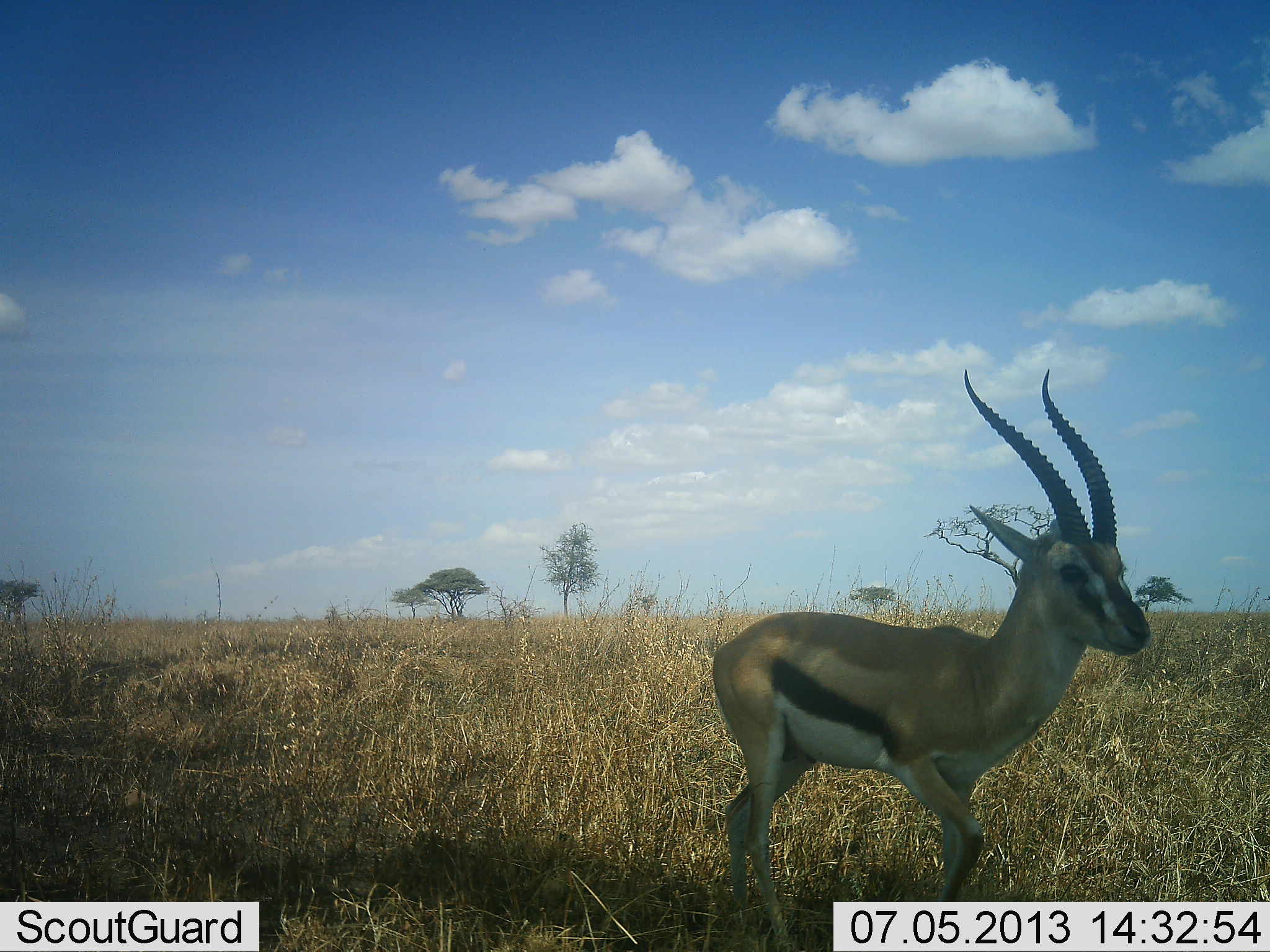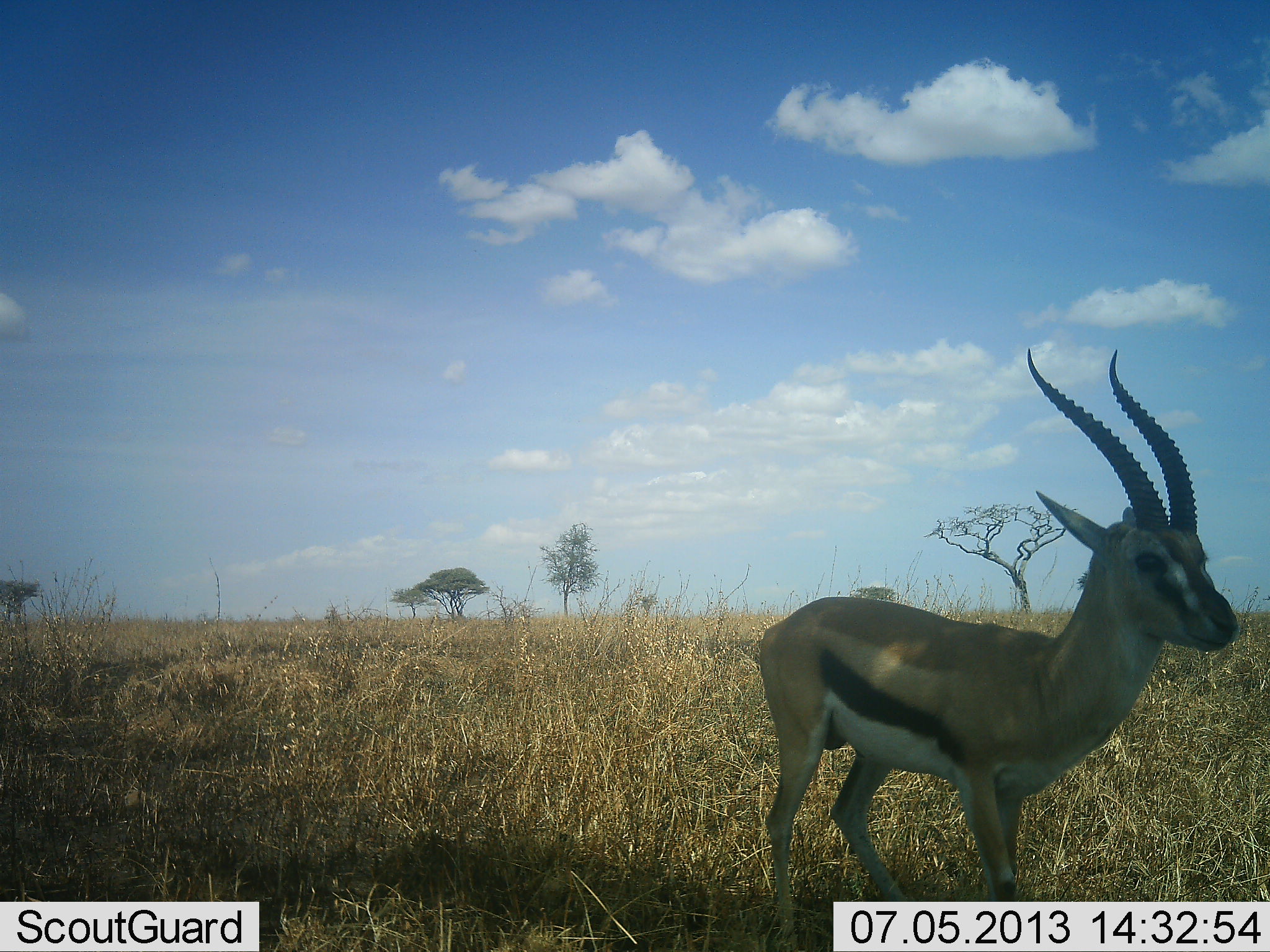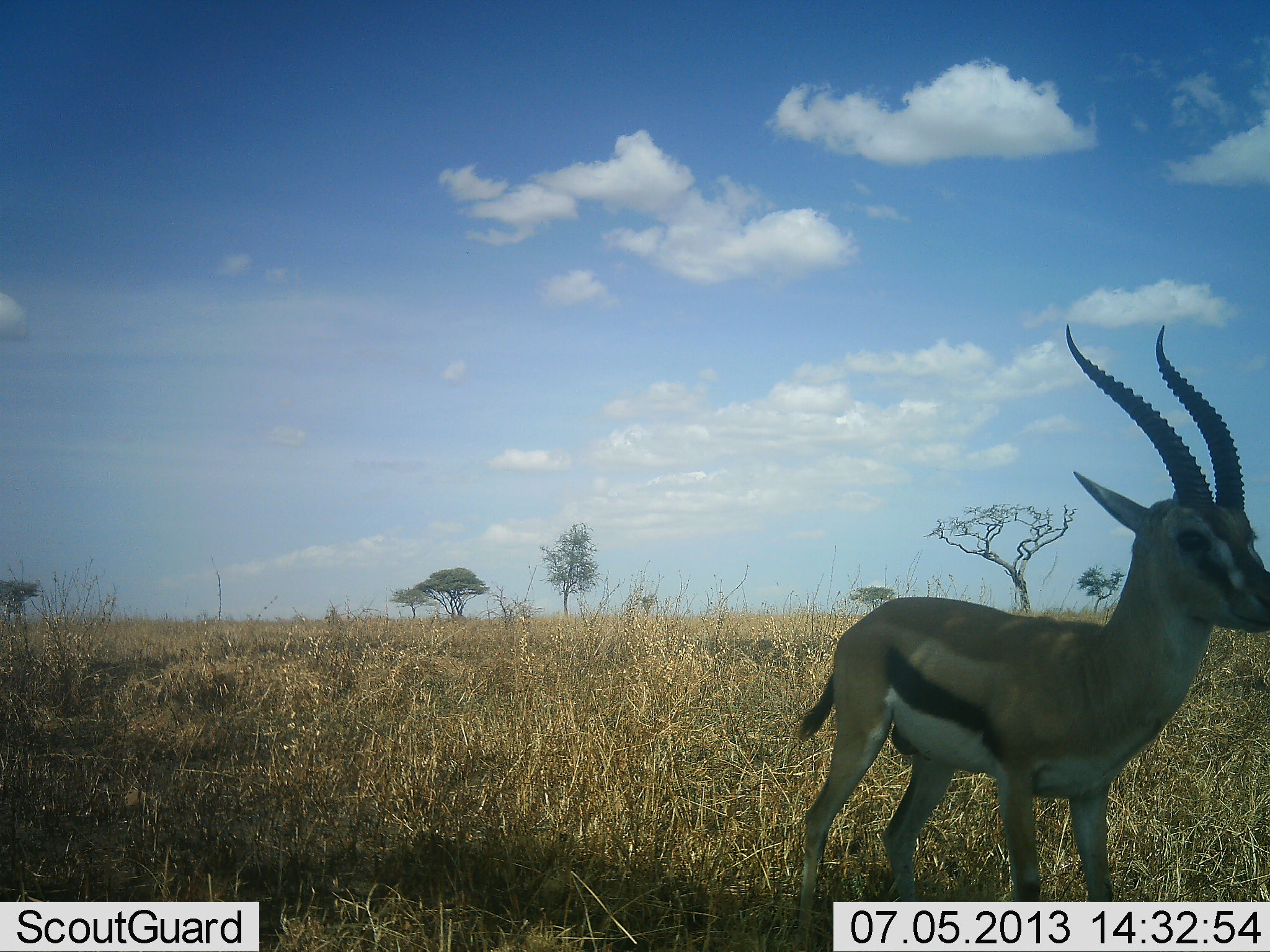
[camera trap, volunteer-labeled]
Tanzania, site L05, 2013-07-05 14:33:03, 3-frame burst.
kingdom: Animalia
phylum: Chordata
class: Mammalia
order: Artiodactyla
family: Bovidae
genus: Eudorcas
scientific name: Eudorcas thomsonii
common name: thomson's gazelle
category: gazellethomsons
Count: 1.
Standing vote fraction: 24%.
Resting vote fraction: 0%.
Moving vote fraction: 86%.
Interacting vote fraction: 0%.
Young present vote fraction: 0%.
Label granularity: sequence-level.